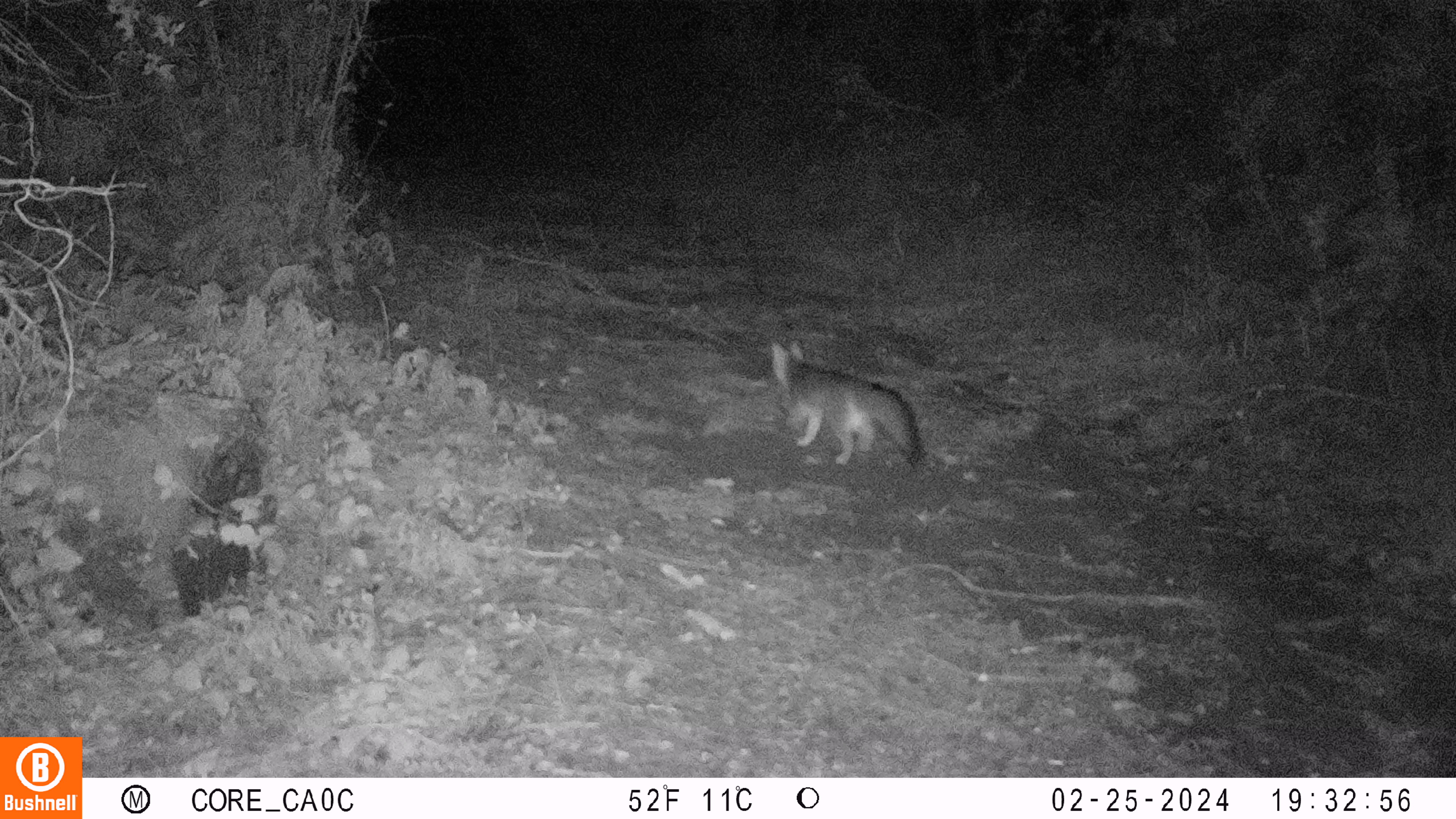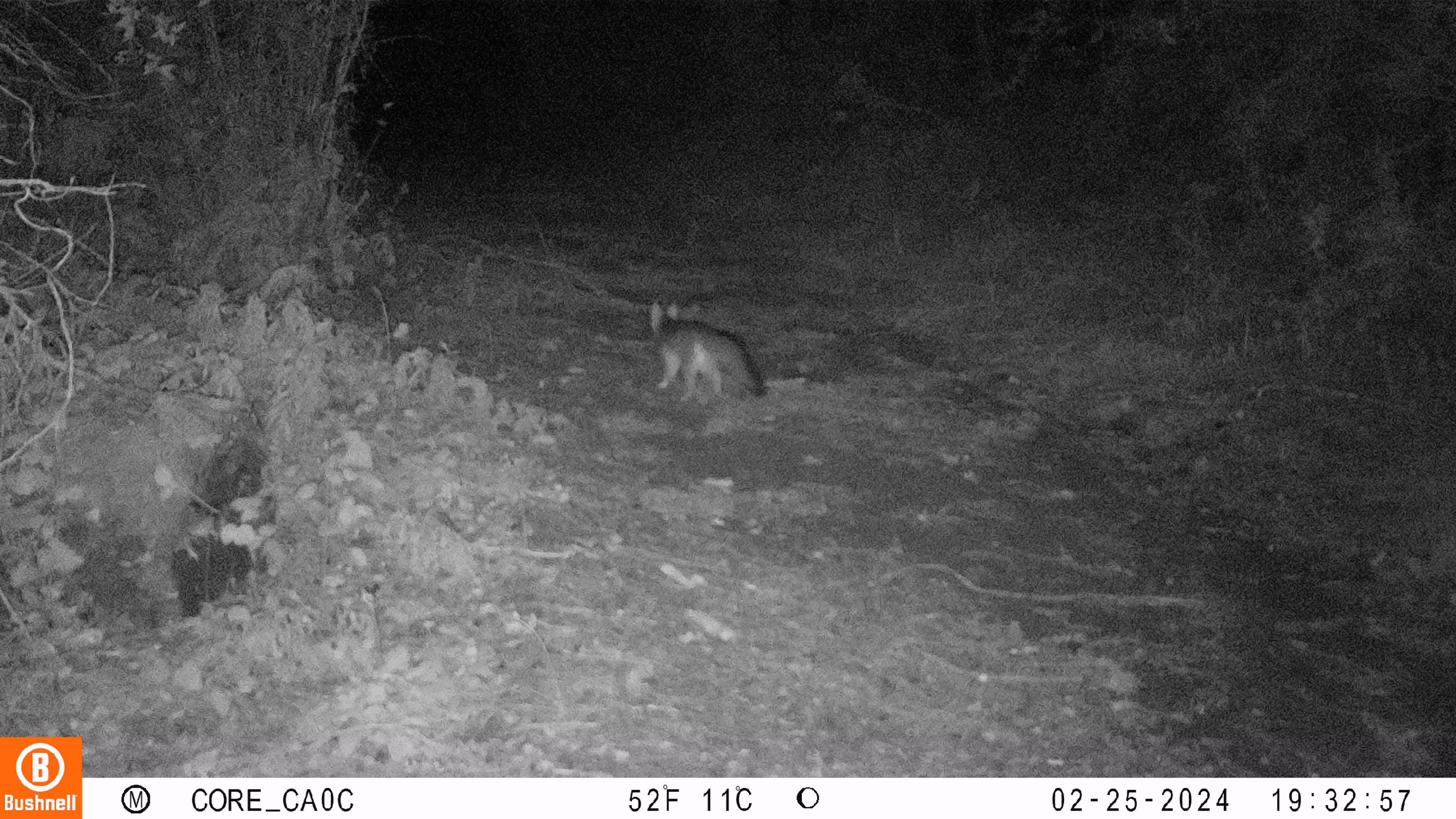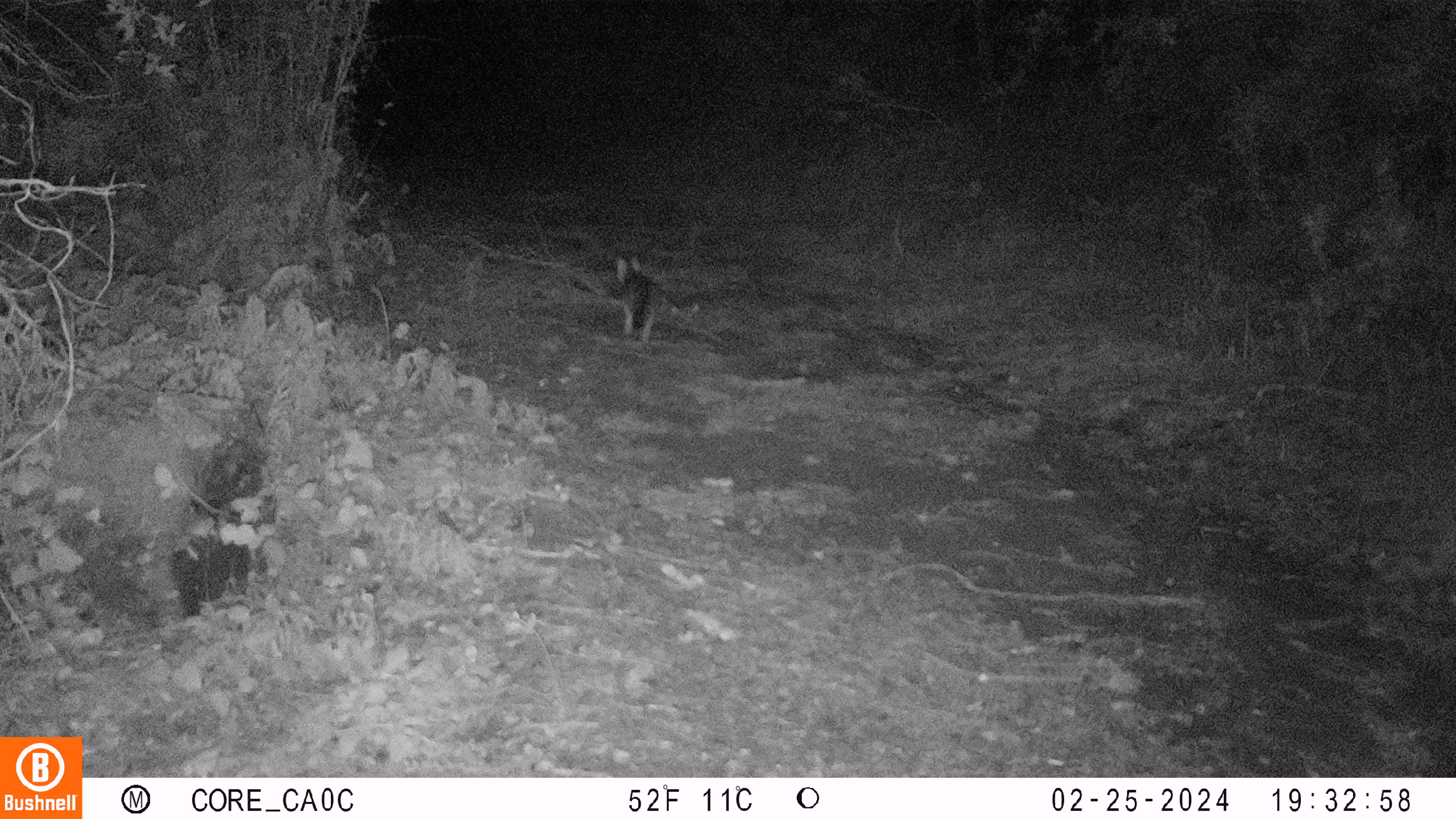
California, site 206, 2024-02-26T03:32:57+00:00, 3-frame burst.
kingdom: Animalia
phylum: Chordata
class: Mammalia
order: Carnivora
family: Canidae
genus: Urocyon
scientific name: Urocyon cinereoargenteus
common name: gray fox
Gray fox (Urocyon cinereoargenteus).